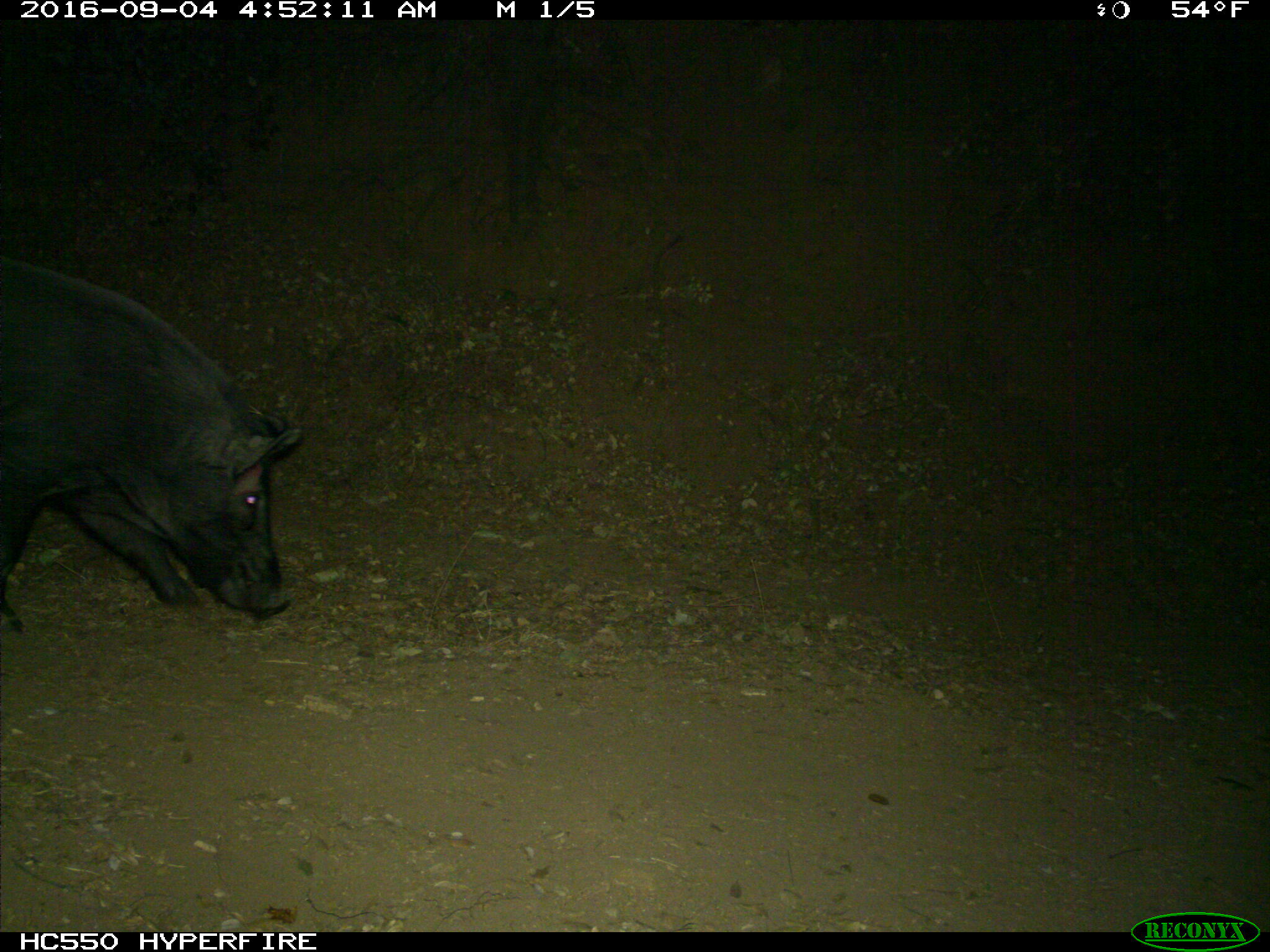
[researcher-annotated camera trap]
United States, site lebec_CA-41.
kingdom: Animalia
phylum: Chordata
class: Mammalia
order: Artiodactyla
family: Suidae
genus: Sus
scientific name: Sus scrofa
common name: wild boar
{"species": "Sus scrofa (wild boar)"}